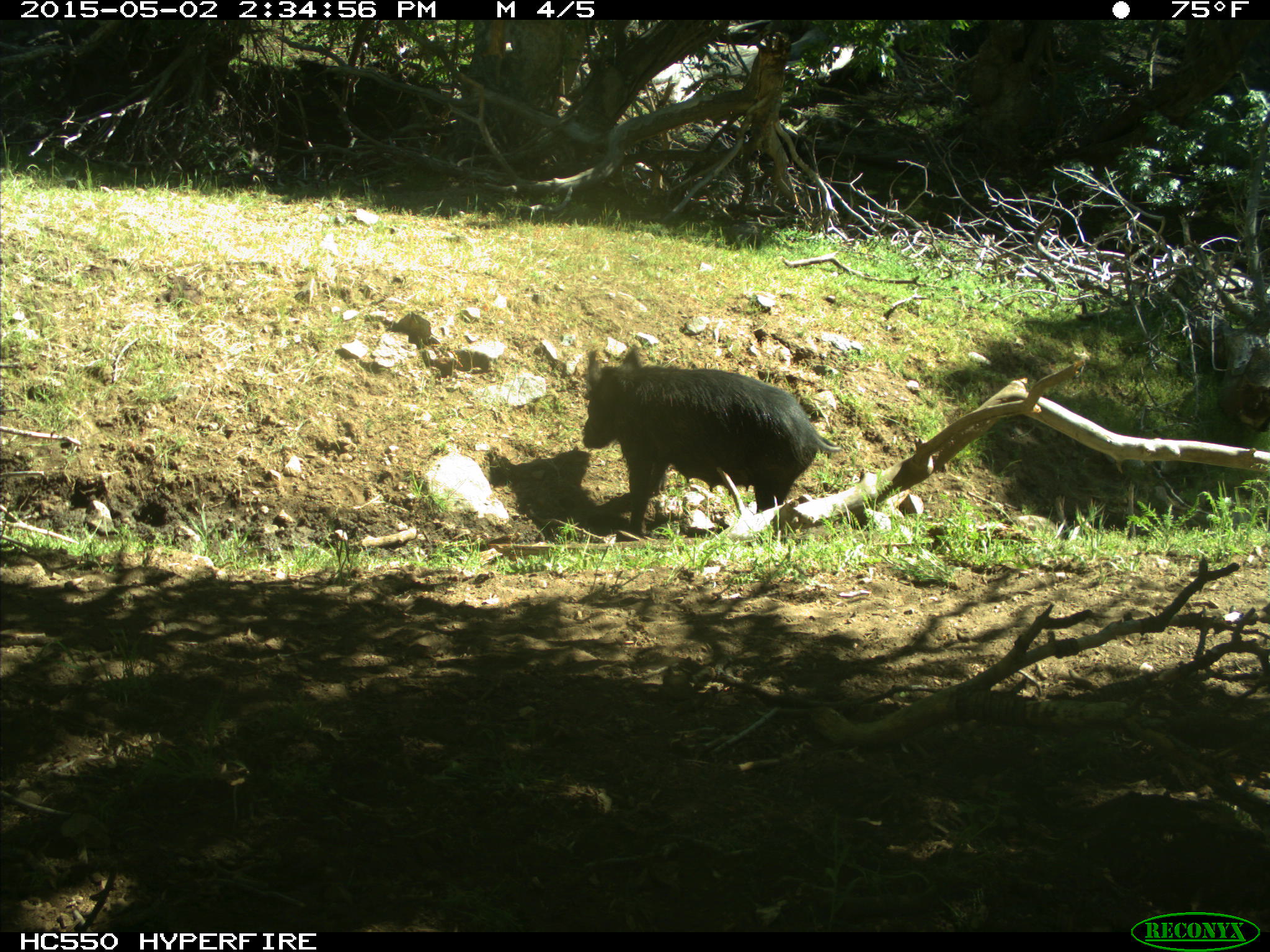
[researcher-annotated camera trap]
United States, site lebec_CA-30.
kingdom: Animalia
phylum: Chordata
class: Mammalia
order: Artiodactyla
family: Suidae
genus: Sus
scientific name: Sus scrofa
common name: wild boar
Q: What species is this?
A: Sus scrofa (wild boar).